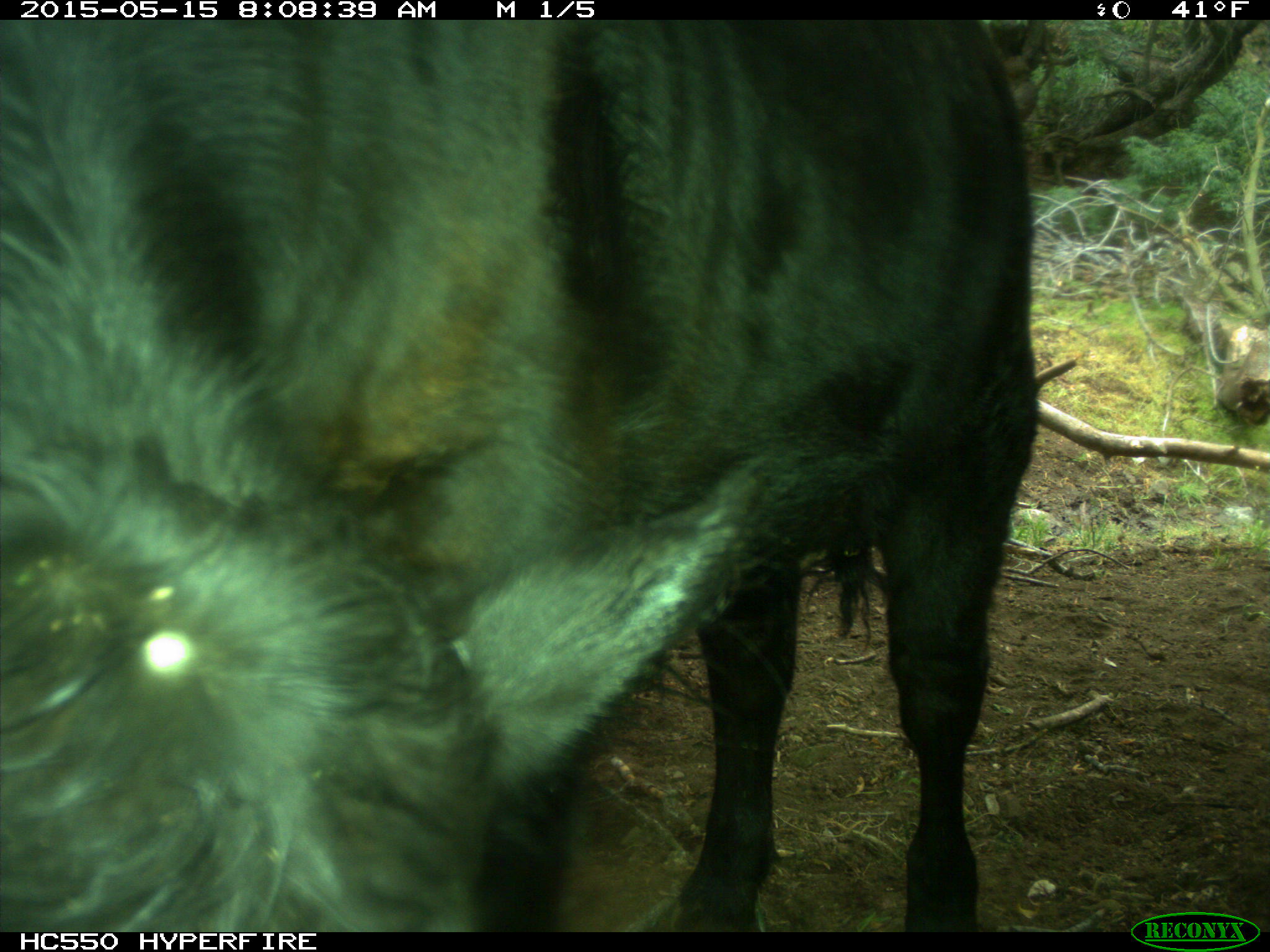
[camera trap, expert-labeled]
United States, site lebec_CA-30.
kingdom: Animalia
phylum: Chordata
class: Mammalia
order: Artiodactyla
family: Bovidae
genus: Bos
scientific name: Bos taurus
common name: domestic cow